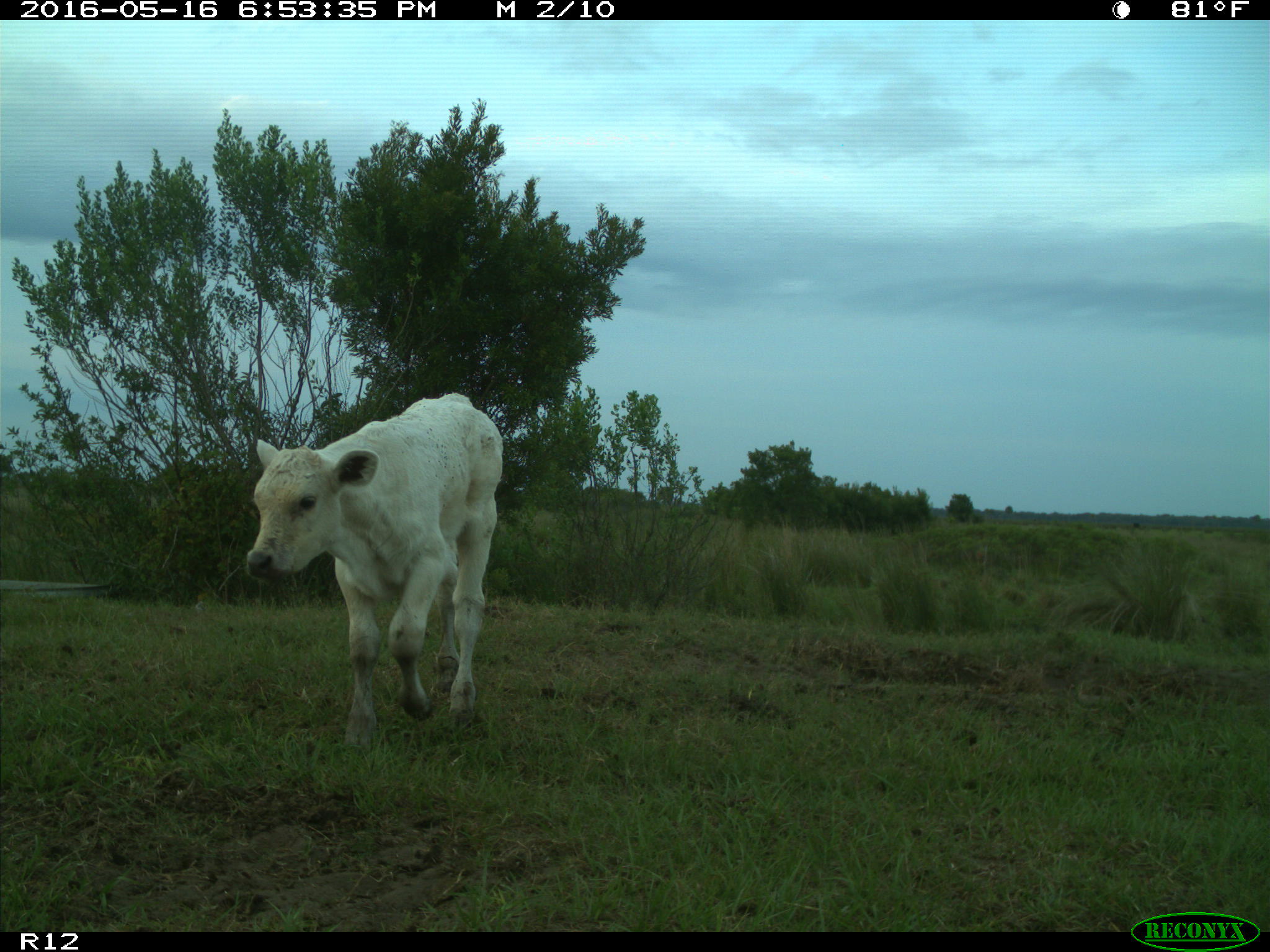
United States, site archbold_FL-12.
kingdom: Animalia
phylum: Chordata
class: Mammalia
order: Artiodactyla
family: Bovidae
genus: Bos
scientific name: Bos taurus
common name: domestic cow